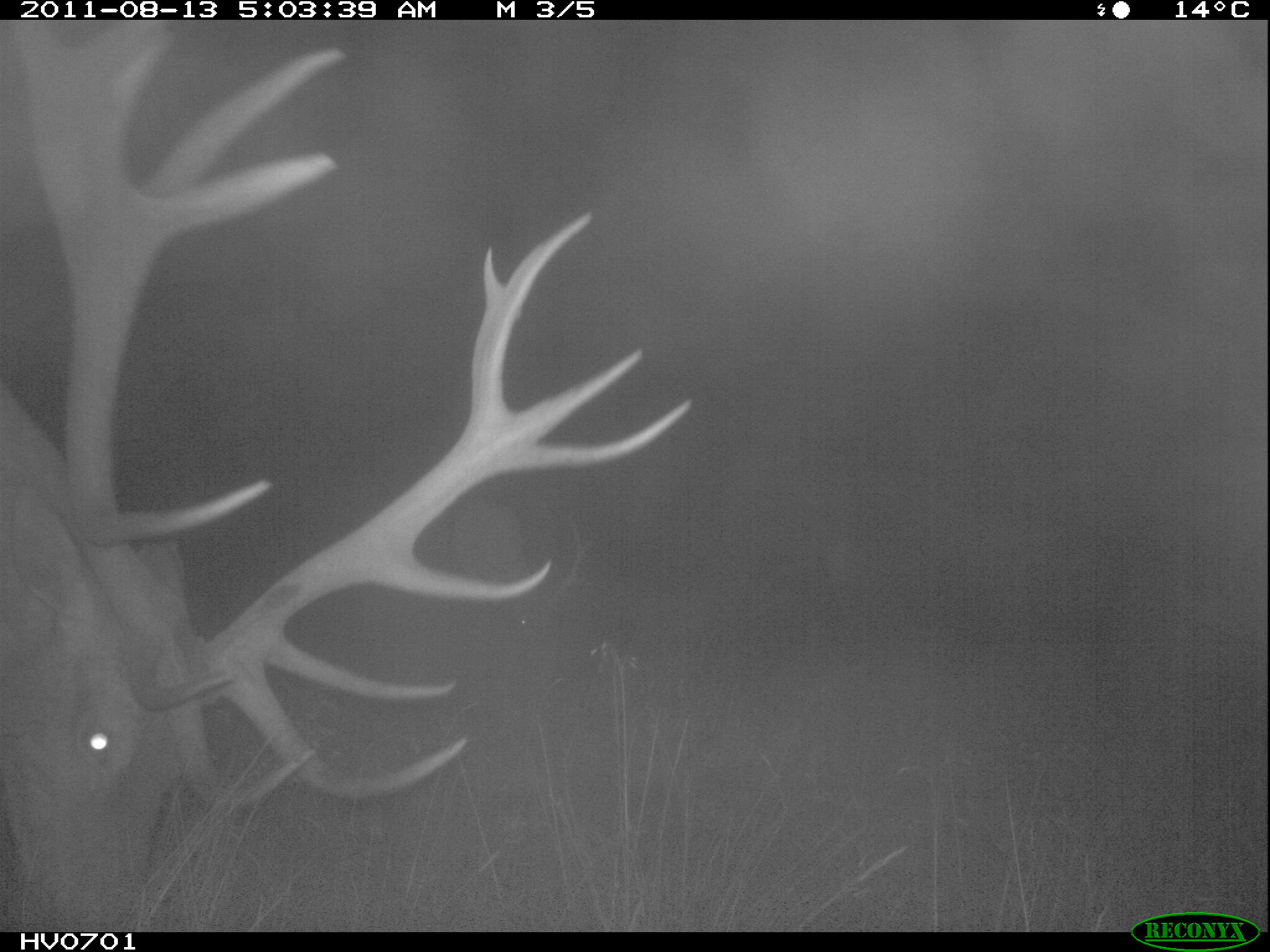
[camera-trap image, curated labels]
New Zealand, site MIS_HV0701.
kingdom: Animalia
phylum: Chordata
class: Mammalia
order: Artiodactyla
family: Cervidae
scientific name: Cervidae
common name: deer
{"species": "deer (Cervidae)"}